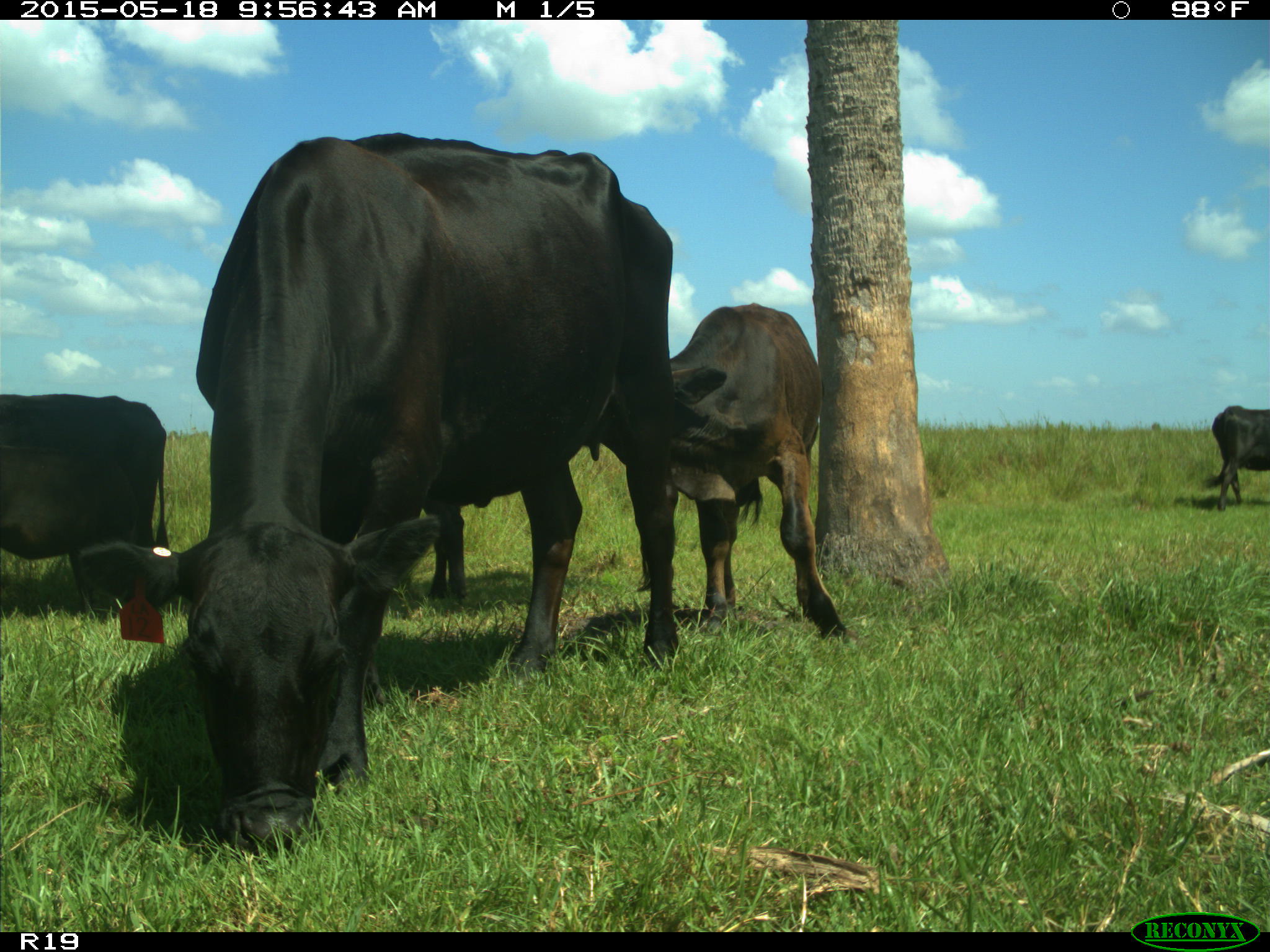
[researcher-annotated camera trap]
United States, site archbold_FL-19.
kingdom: Animalia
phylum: Chordata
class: Mammalia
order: Artiodactyla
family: Bovidae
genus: Bos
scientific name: Bos taurus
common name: domestic cow